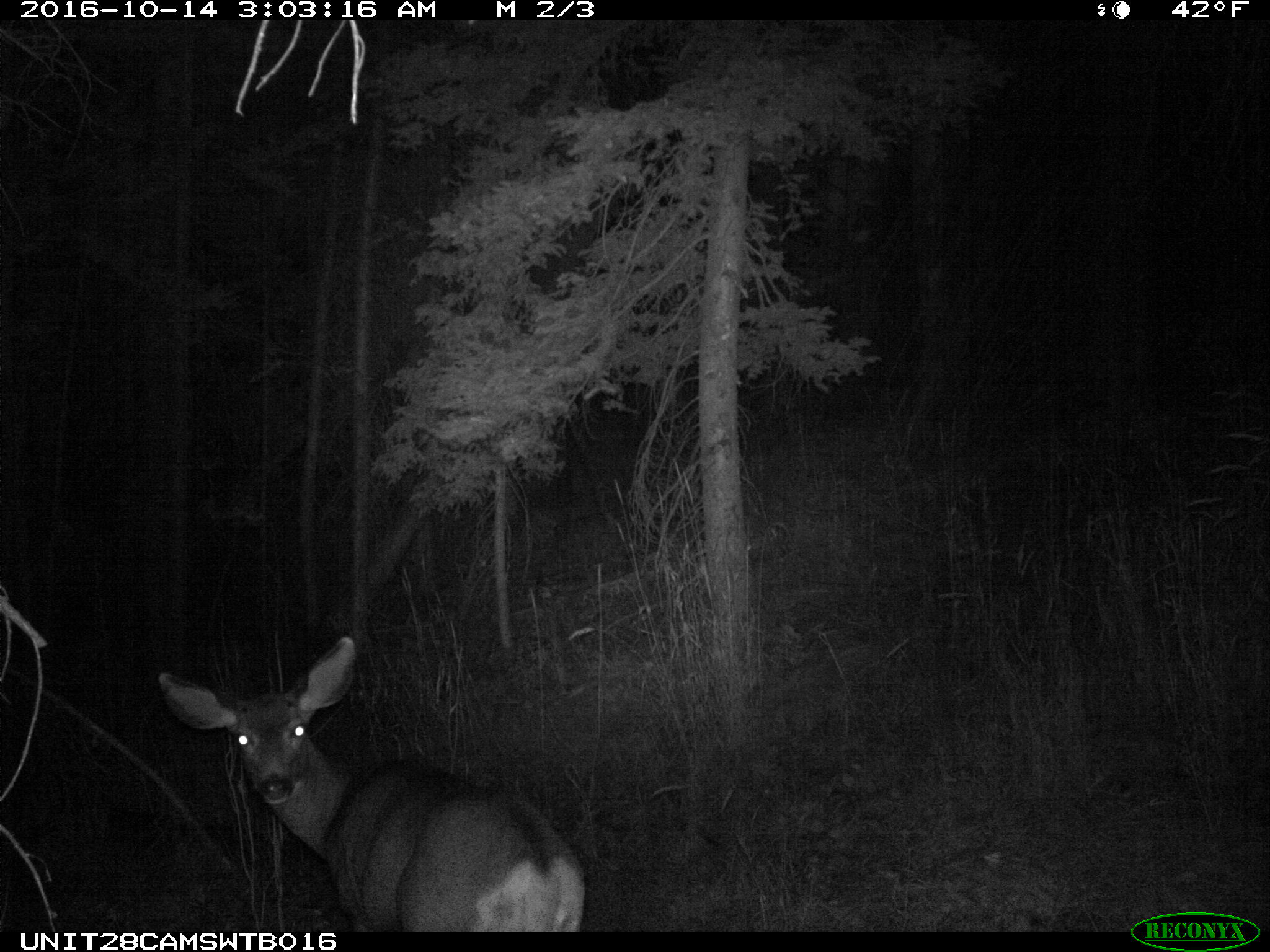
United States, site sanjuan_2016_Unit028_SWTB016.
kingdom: Animalia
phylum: Chordata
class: Mammalia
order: Artiodactyla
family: Cervidae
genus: Odocoileus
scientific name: Odocoileus hemionus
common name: mule deer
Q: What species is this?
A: Odocoileus hemionus (mule deer).